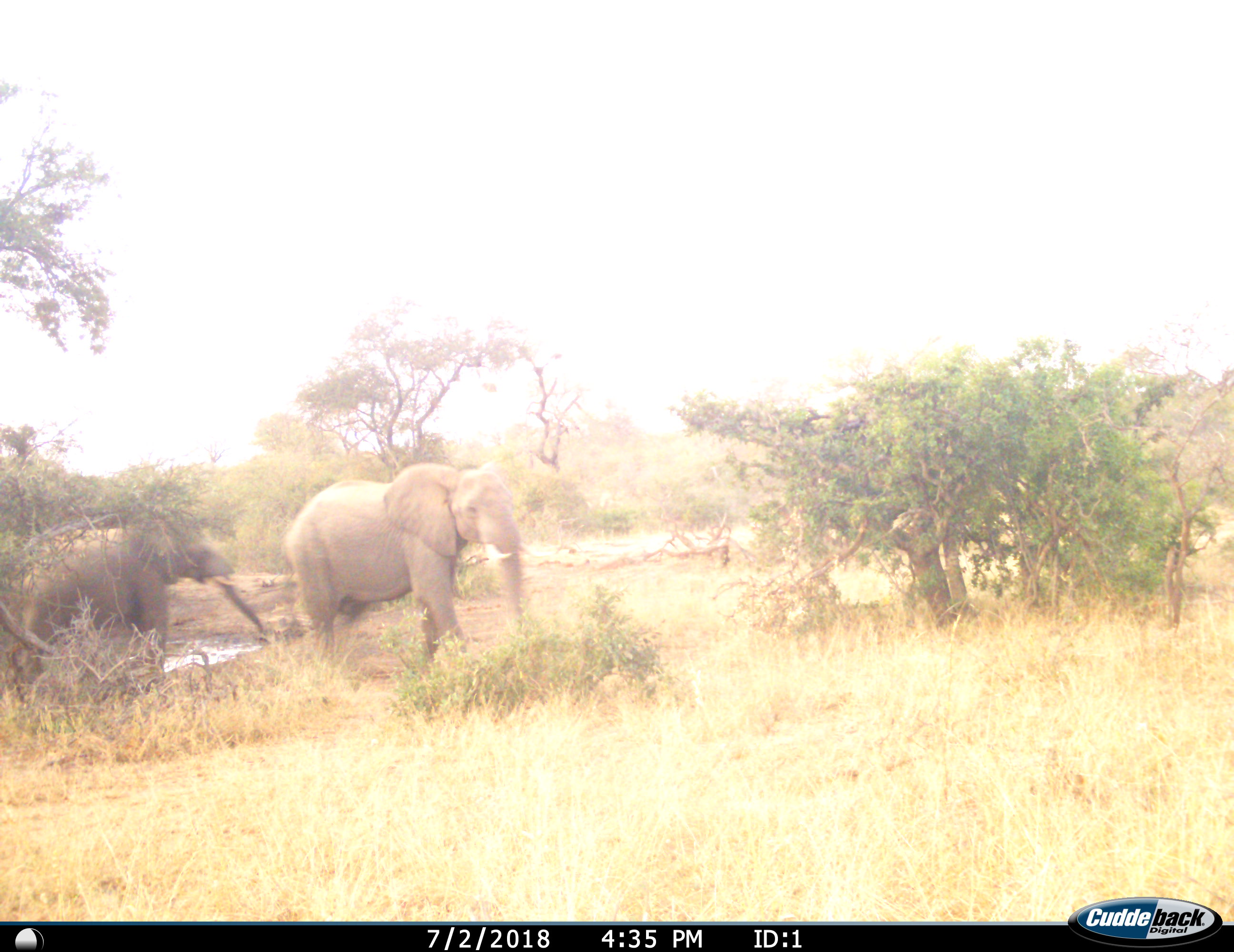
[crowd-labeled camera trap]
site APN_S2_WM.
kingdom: Animalia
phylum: Chordata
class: Mammalia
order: Proboscidea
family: Elephantidae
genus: Loxodonta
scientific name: Loxodonta africana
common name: african bush elephant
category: elephant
Elephant (african bush elephant) (Loxodonta africana), count 2. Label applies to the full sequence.